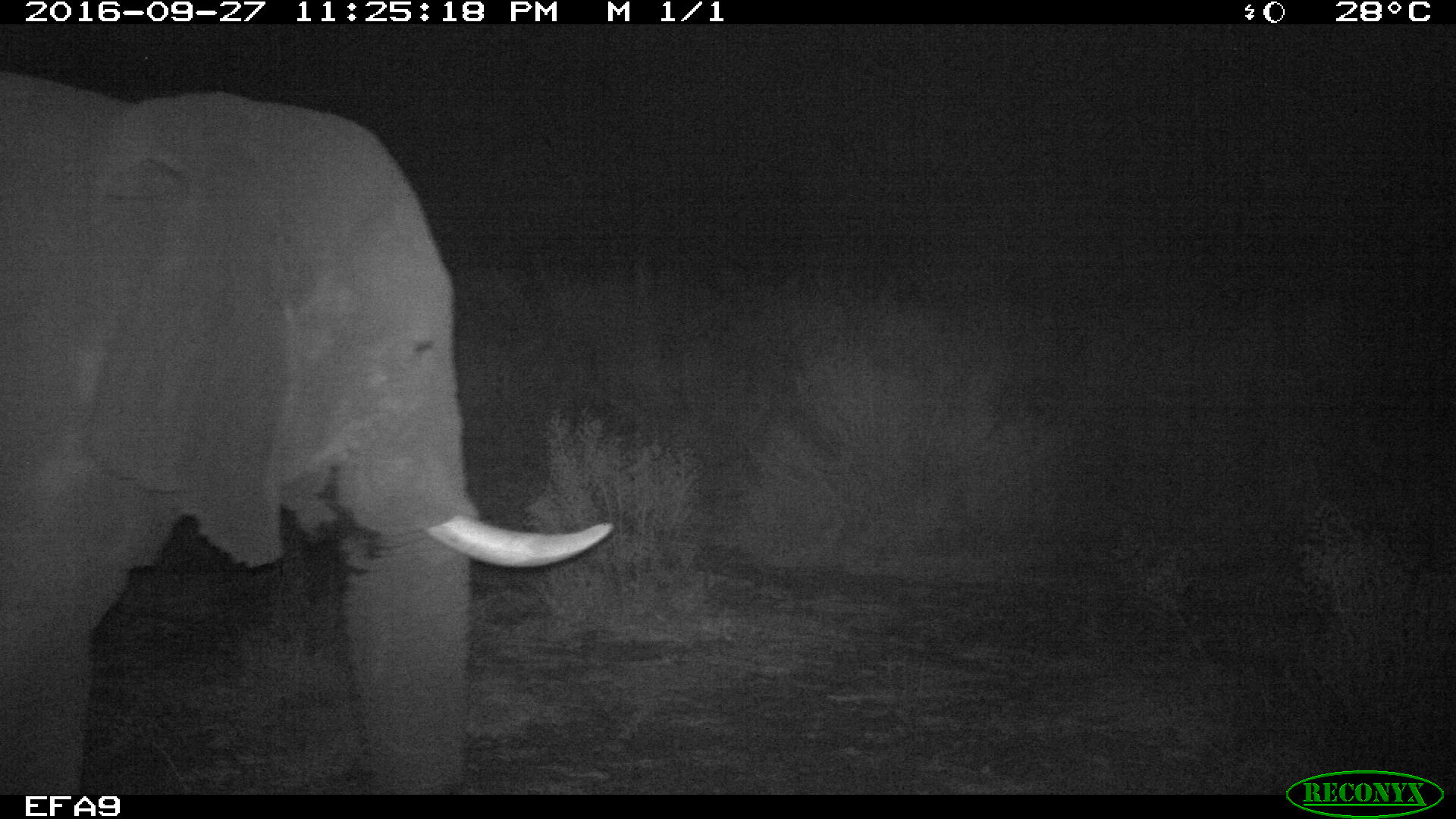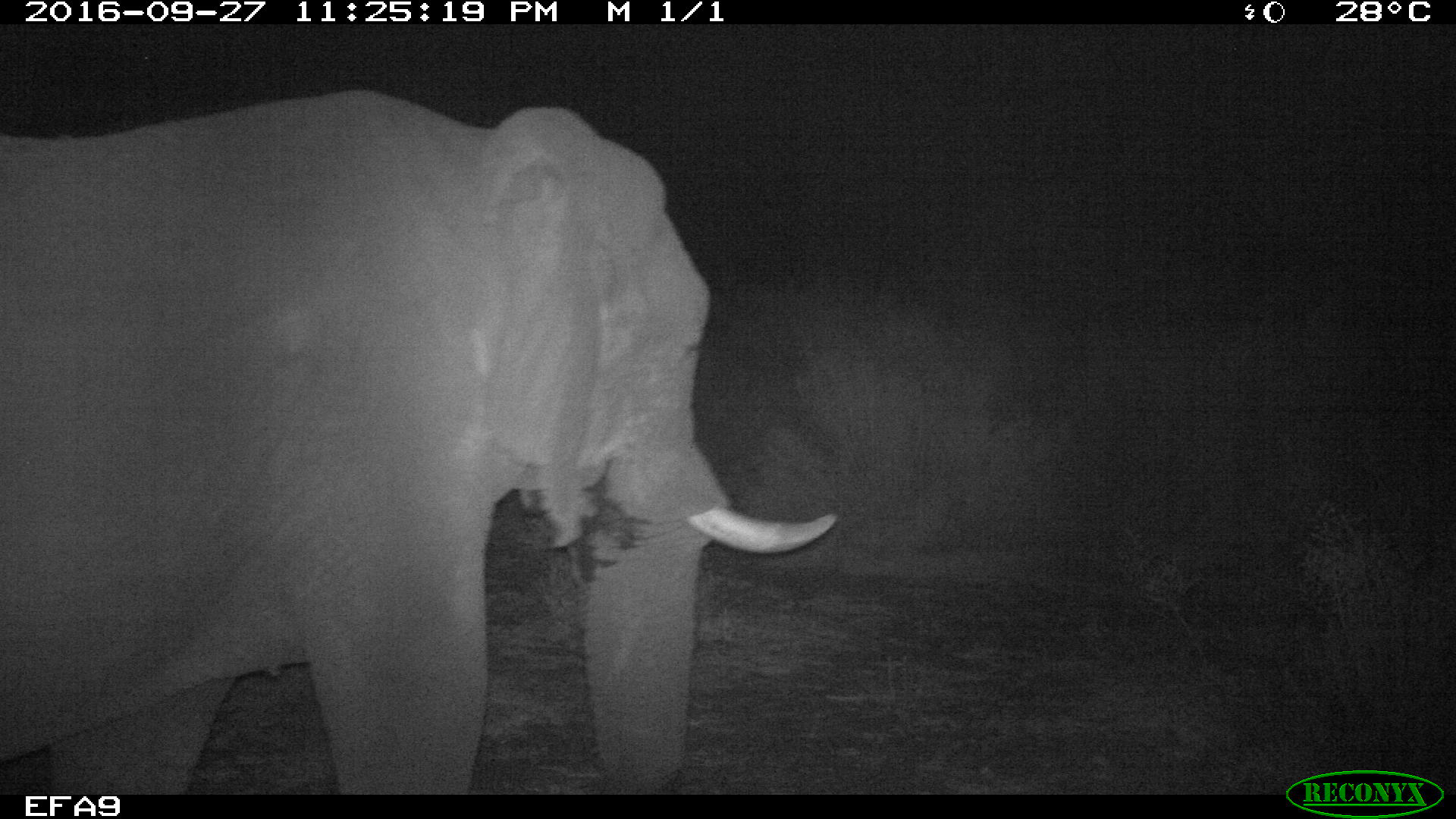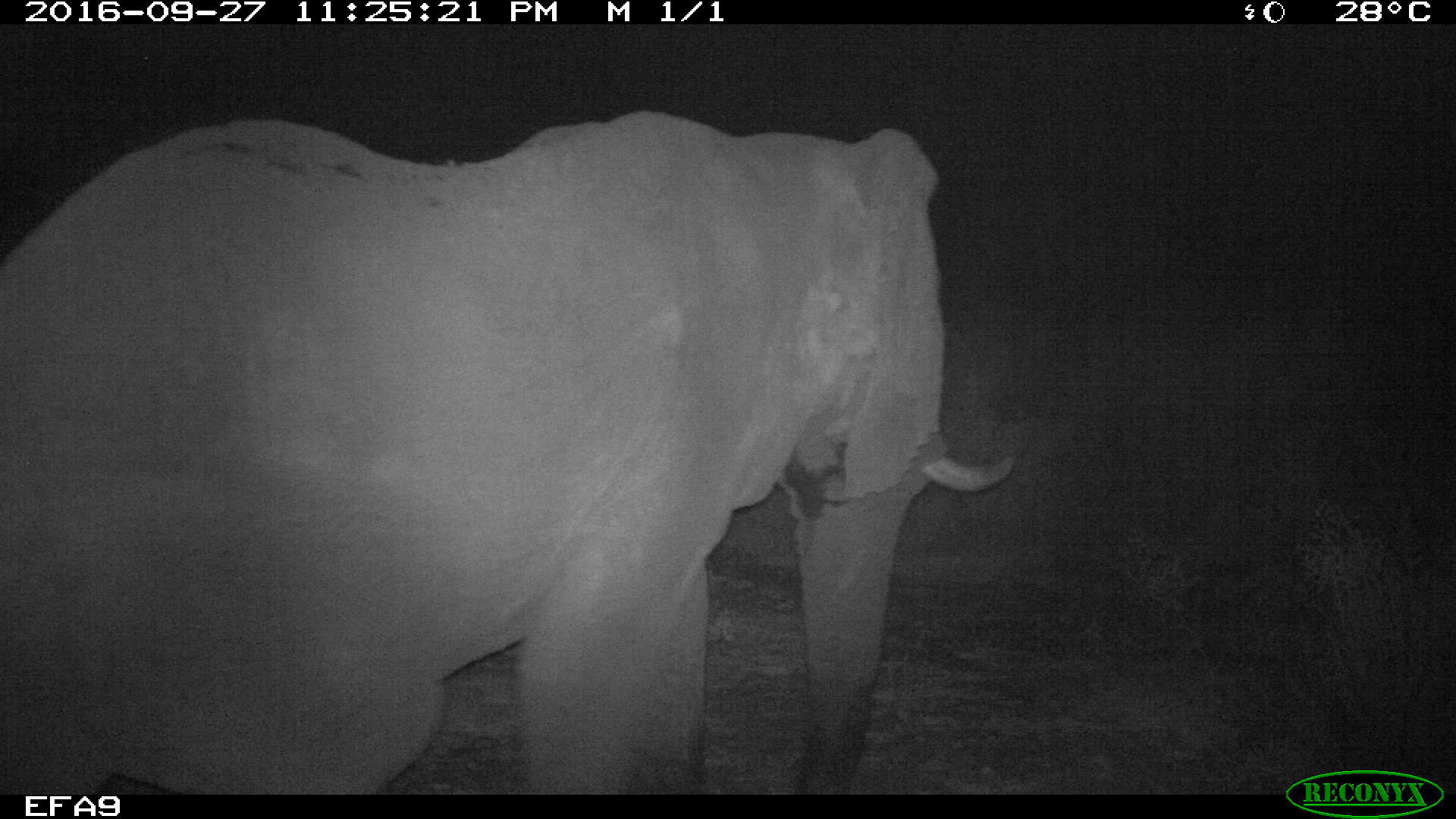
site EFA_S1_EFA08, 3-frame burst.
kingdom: Animalia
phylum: Chordata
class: Mammalia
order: Proboscidea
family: Elephantidae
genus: Loxodonta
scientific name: Loxodonta africana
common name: african bush elephant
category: elephant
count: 1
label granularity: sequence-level